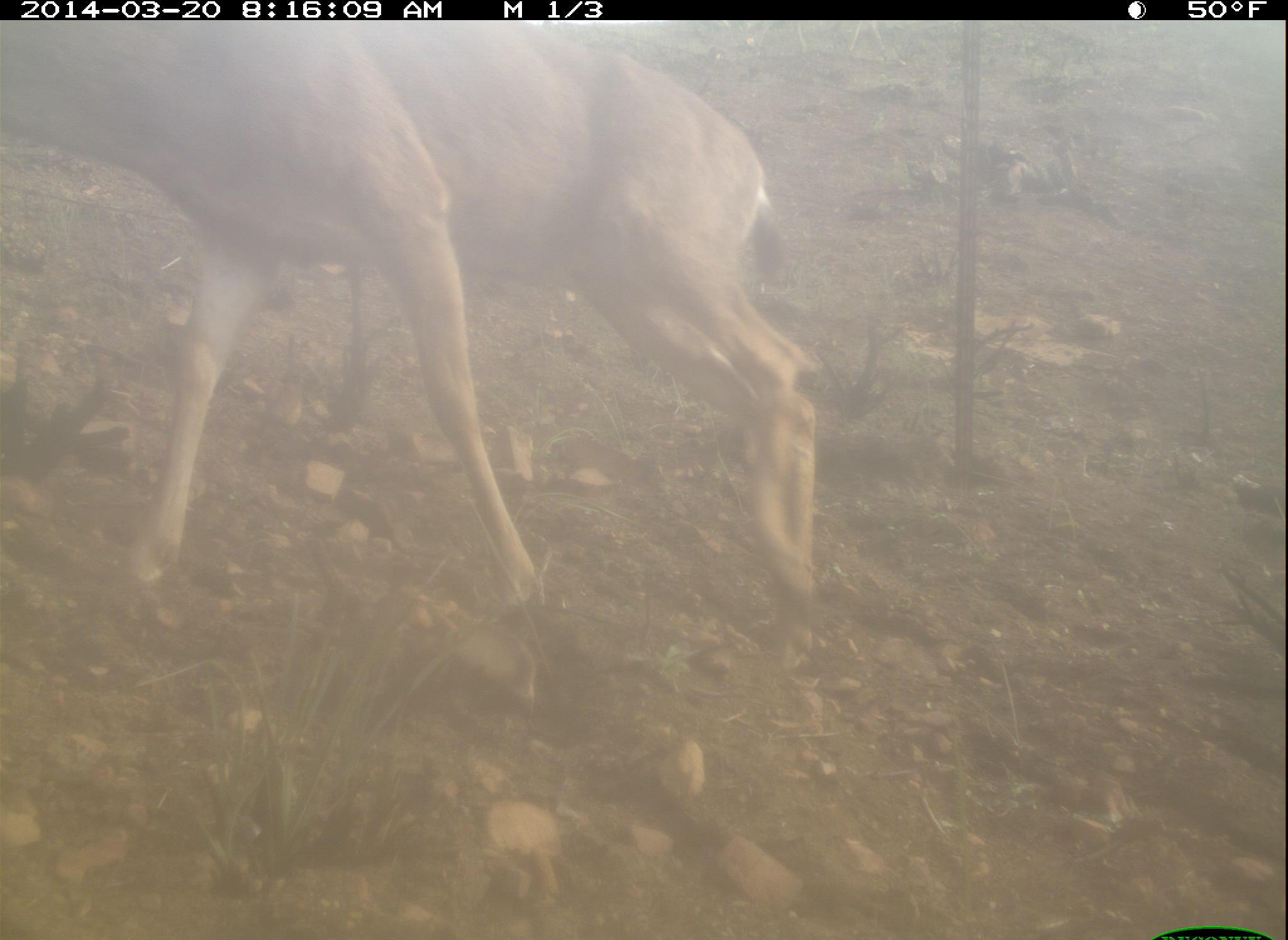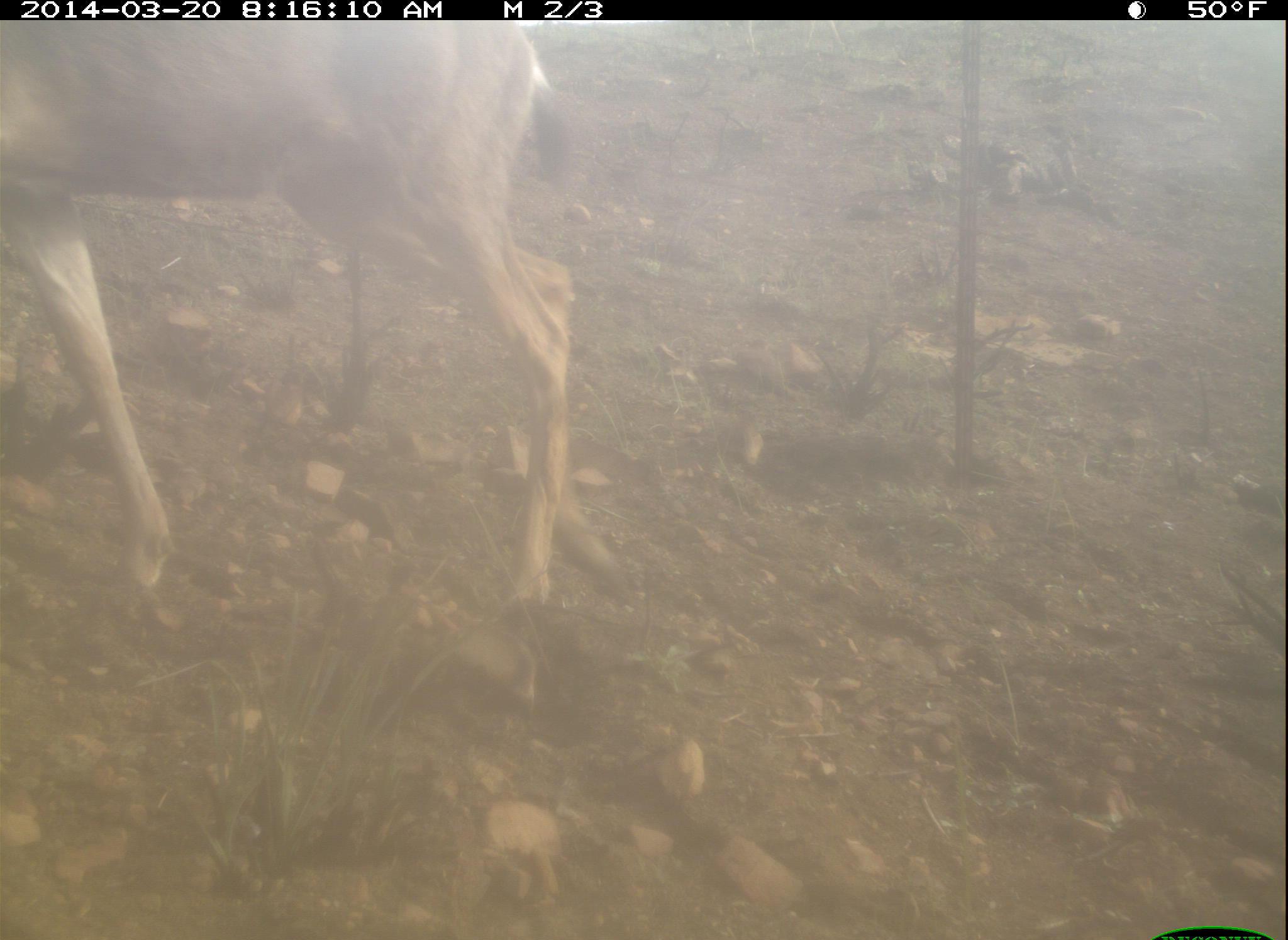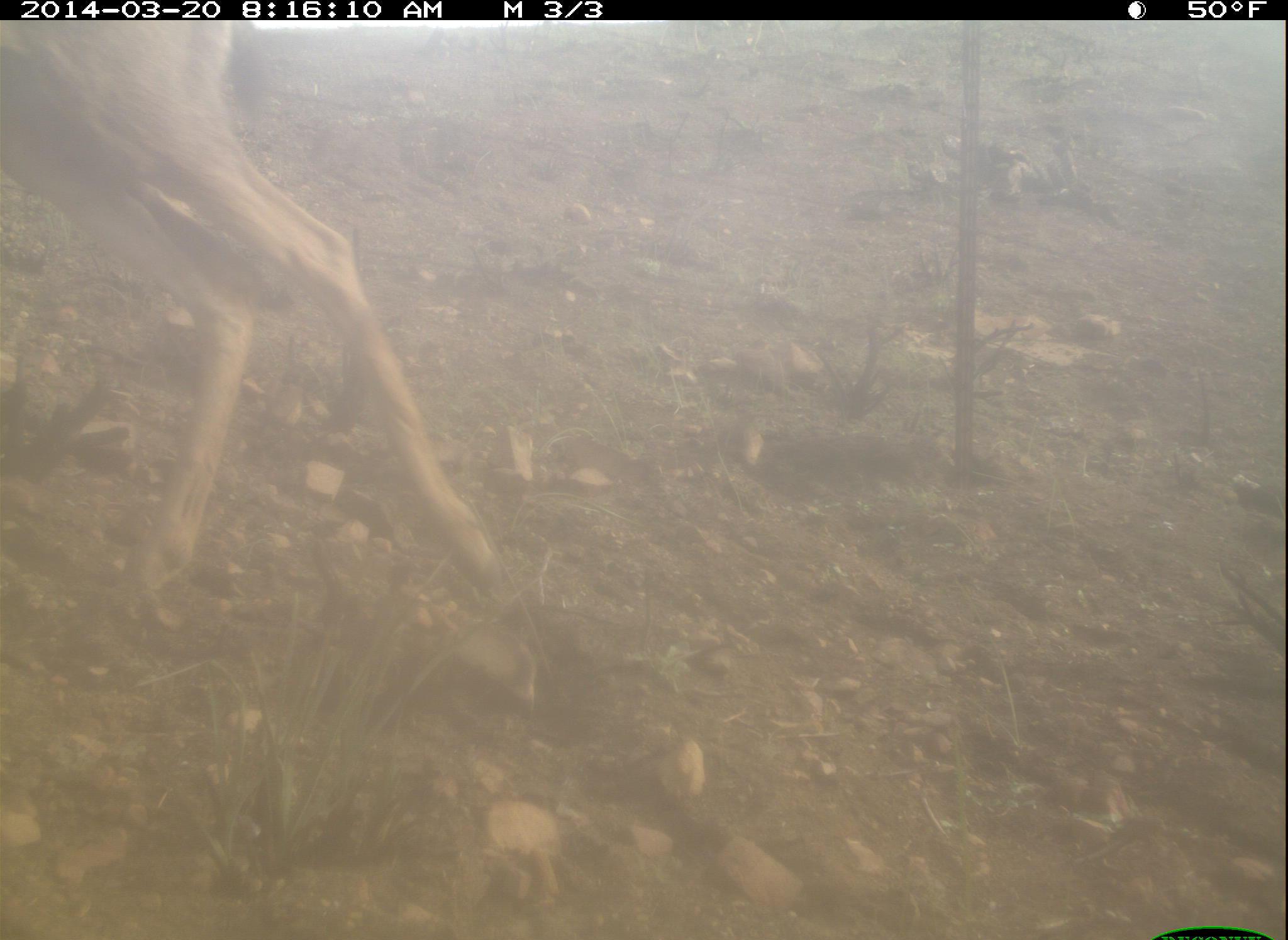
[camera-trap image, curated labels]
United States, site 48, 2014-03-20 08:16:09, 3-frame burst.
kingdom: Animalia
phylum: Chordata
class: Mammalia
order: Artiodactyla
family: Cervidae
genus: Odocoileus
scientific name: Odocoileus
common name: deer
Deer (Odocoileus).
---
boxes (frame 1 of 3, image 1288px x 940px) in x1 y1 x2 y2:
deer: 0 22 823 685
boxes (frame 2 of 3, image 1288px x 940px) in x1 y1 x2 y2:
deer: 2 22 579 622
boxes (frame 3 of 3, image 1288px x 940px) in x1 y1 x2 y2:
deer: 2 17 511 624